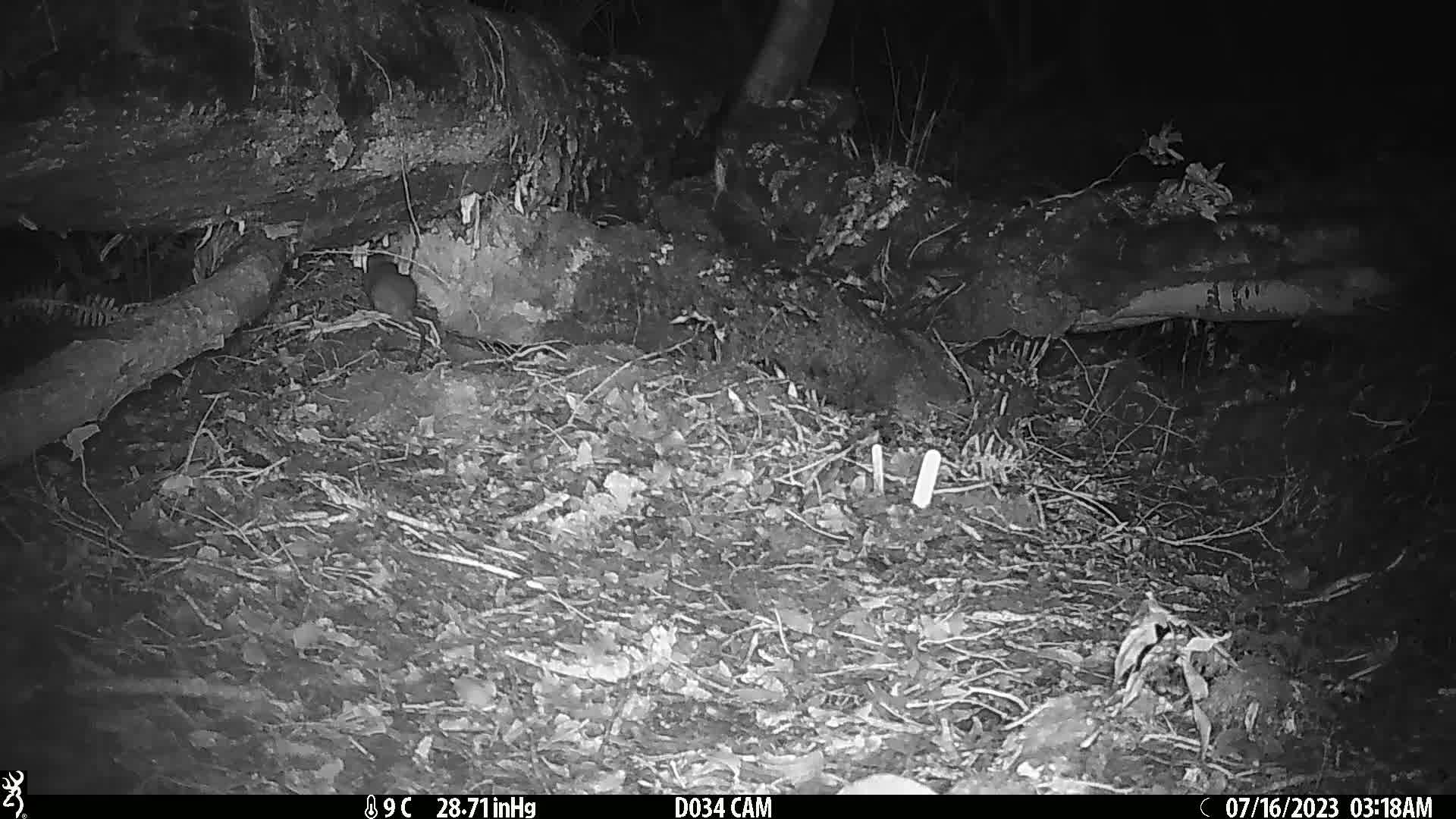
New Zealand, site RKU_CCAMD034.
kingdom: Animalia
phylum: Chordata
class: Mammalia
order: Rodentia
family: Muridae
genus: Rattus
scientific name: Rattus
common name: rat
Rat (Rattus).